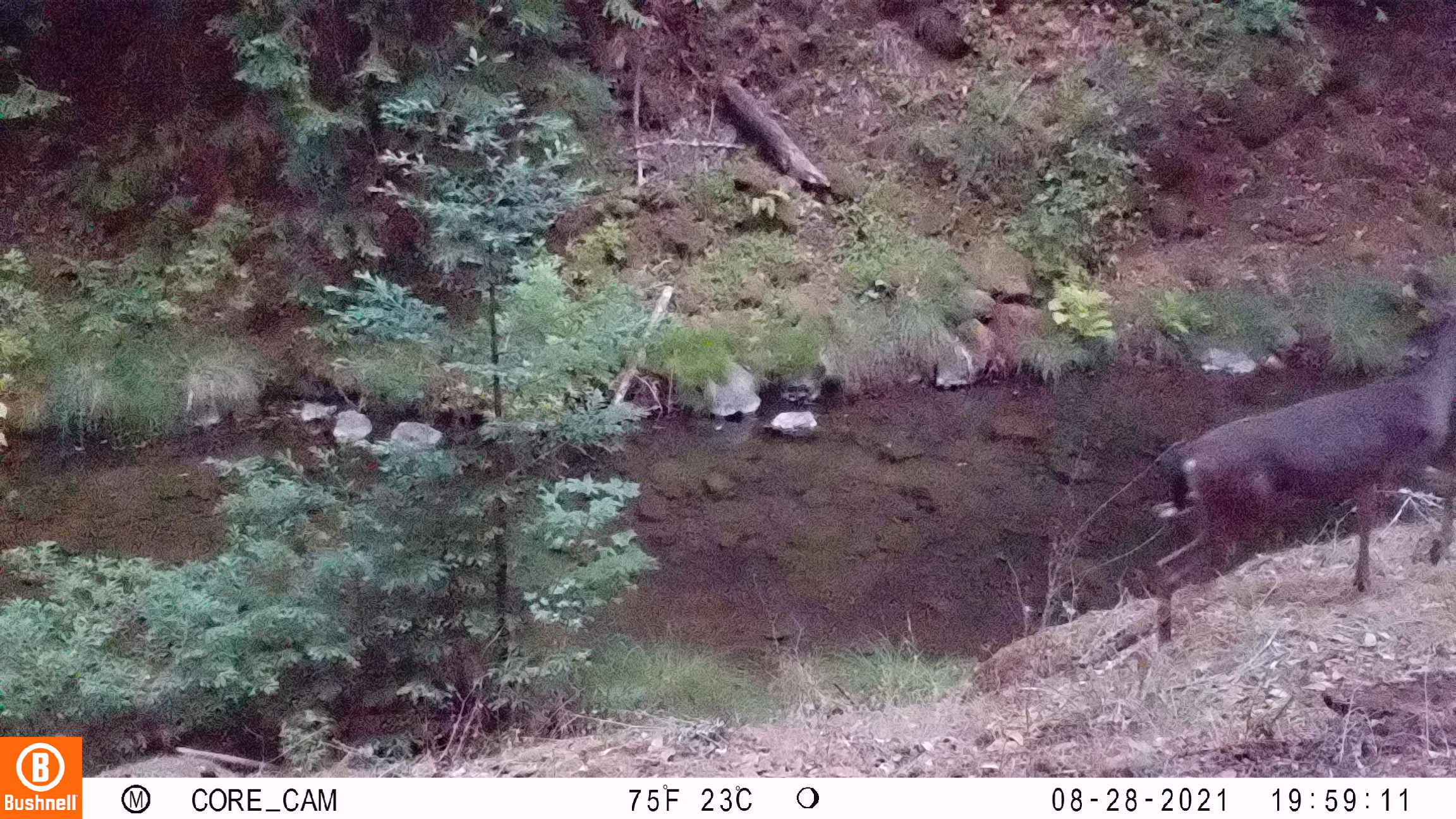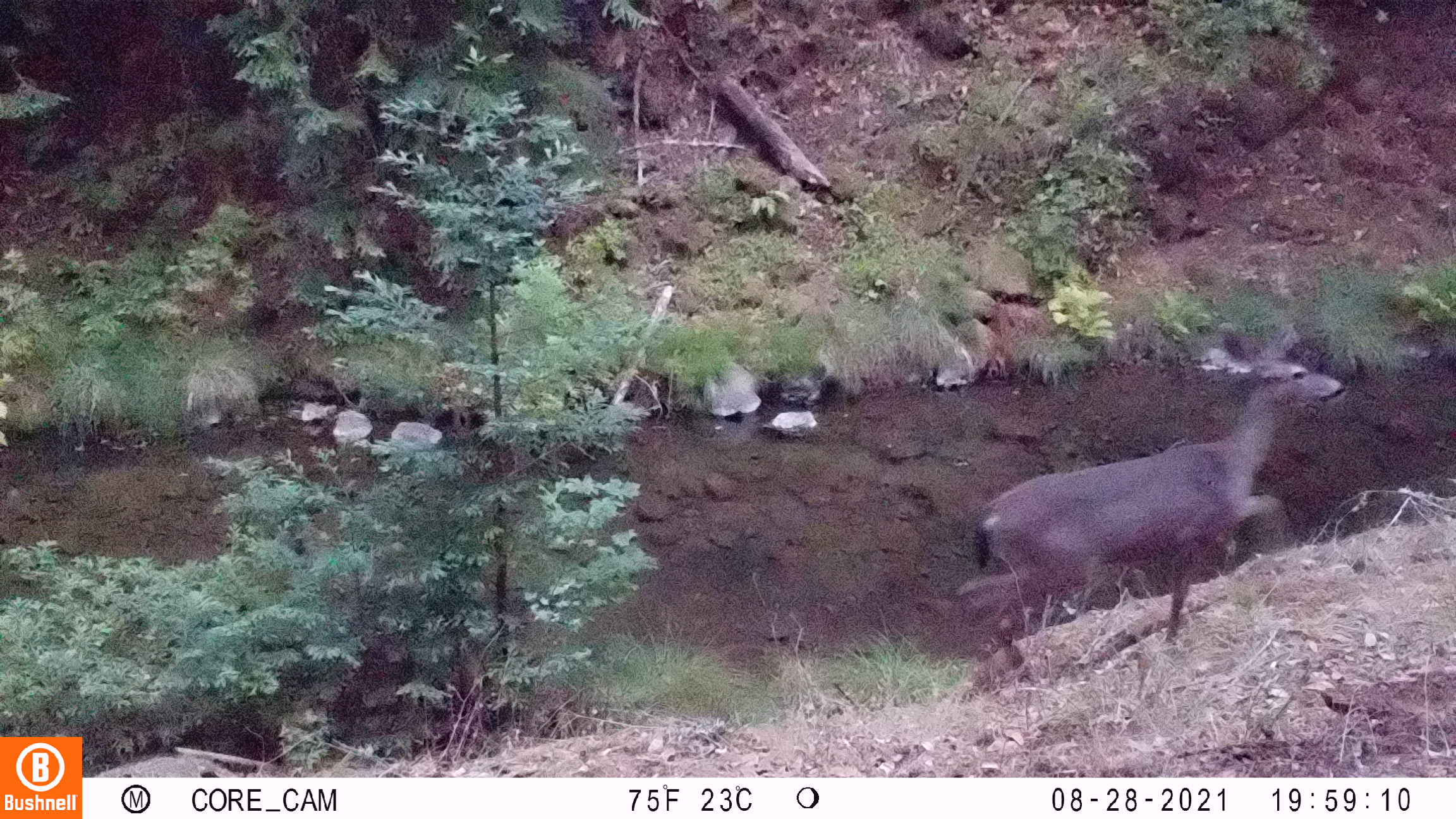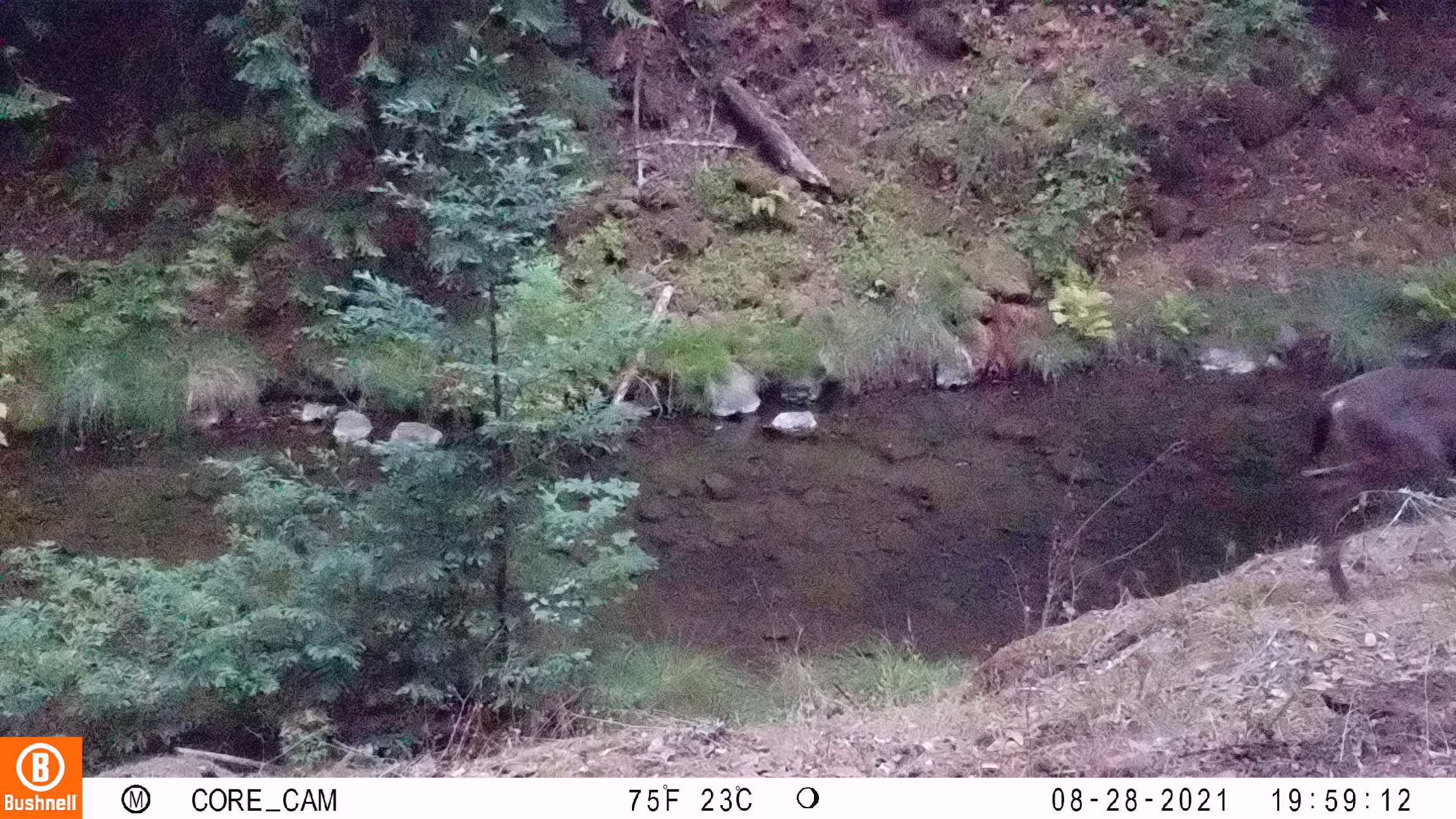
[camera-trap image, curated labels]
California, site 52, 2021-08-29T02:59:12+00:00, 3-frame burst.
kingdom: Animalia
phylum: Chordata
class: Mammalia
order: Artiodactyla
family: Cervidae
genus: Odocoileus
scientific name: Odocoileus hemionus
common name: mule deer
Mule deer (Odocoileus hemionus).